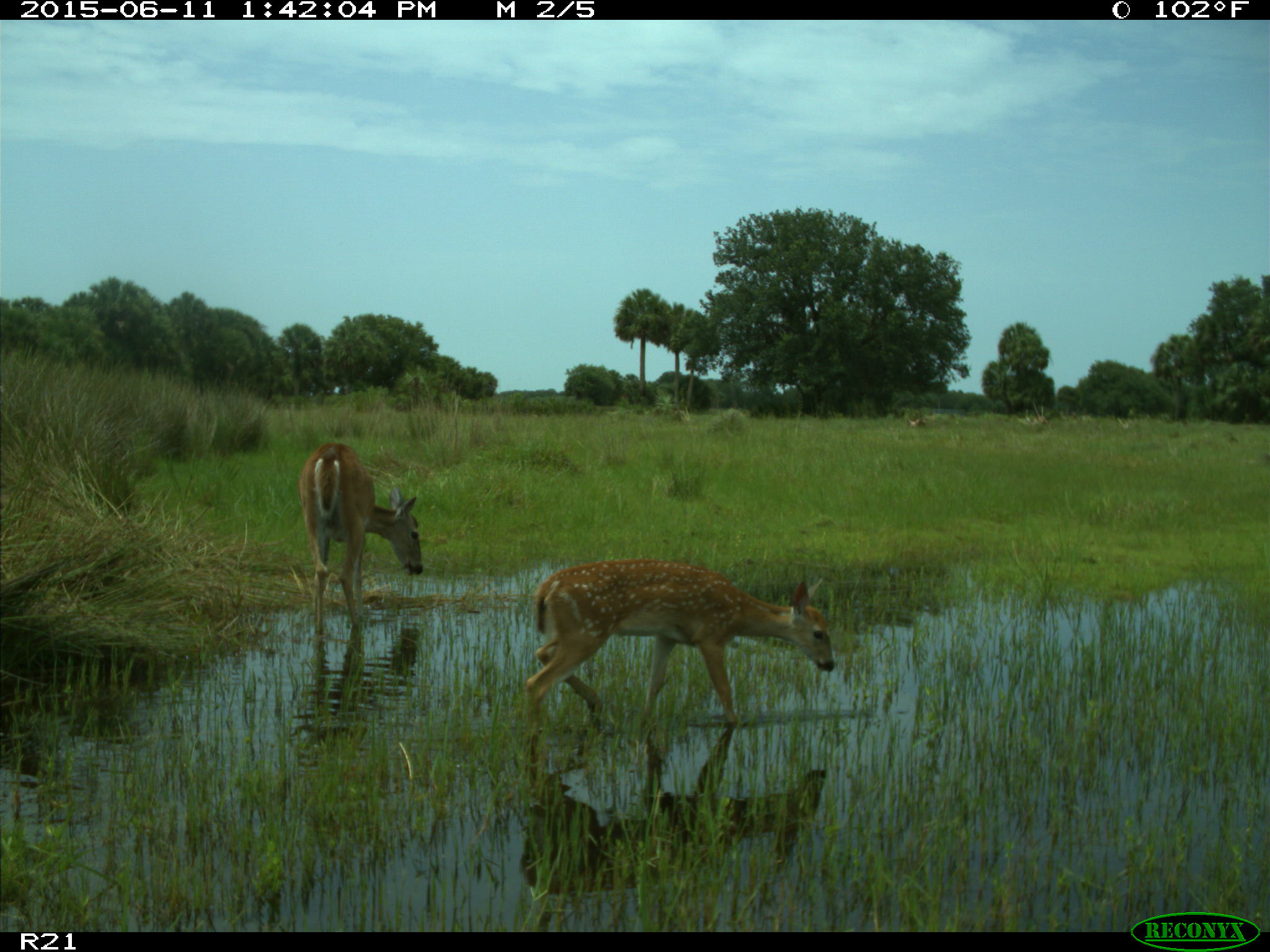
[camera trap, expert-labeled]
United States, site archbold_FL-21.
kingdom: Animalia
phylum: Chordata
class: Mammalia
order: Artiodactyla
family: Cervidae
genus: Odocoileus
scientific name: Odocoileus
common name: deer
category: unidentified deer